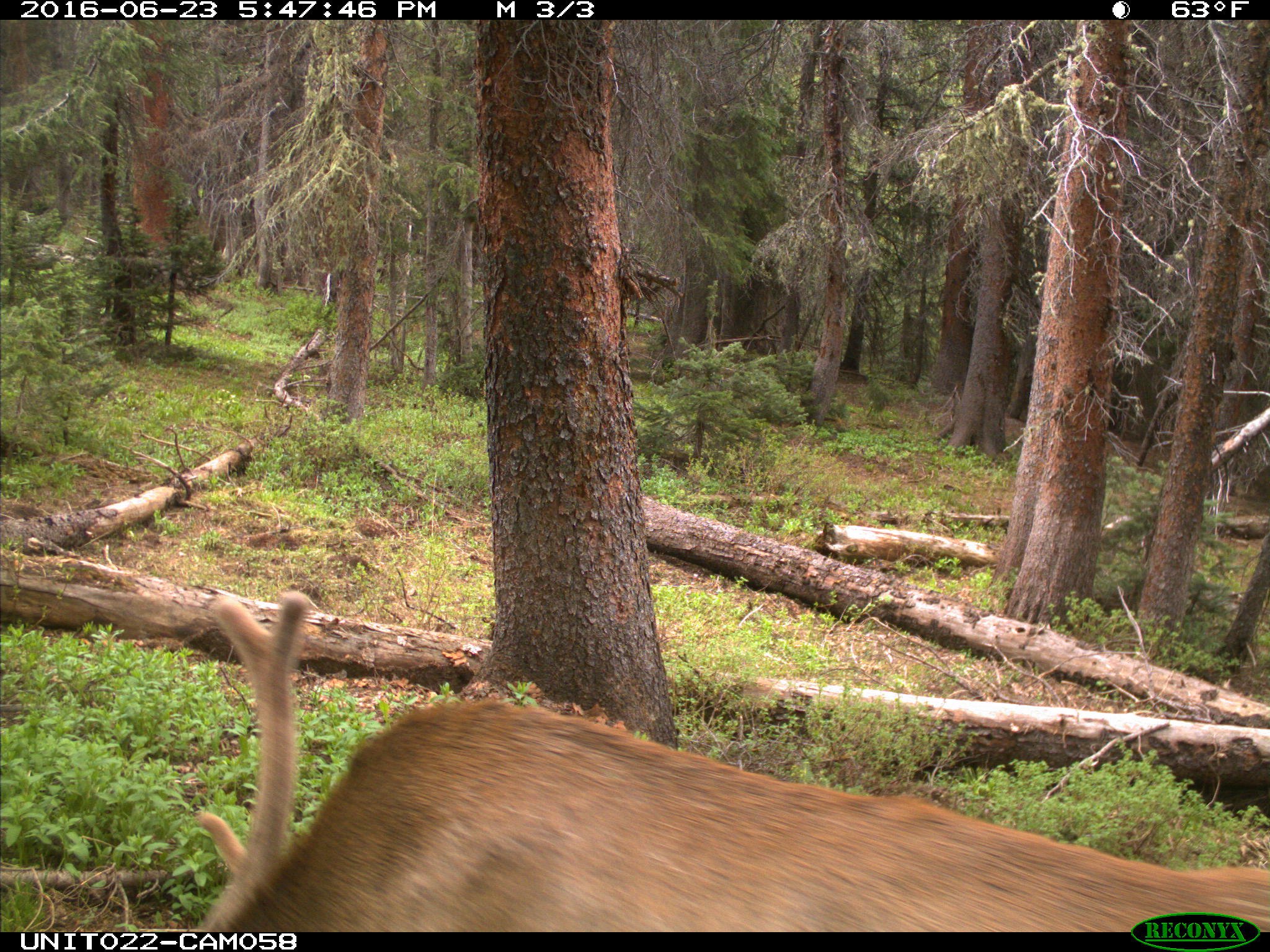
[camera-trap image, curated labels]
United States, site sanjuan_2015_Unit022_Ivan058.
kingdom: Animalia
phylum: Chordata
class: Mammalia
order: Artiodactyla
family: Cervidae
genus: Cervus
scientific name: Cervus elaphus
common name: red deer